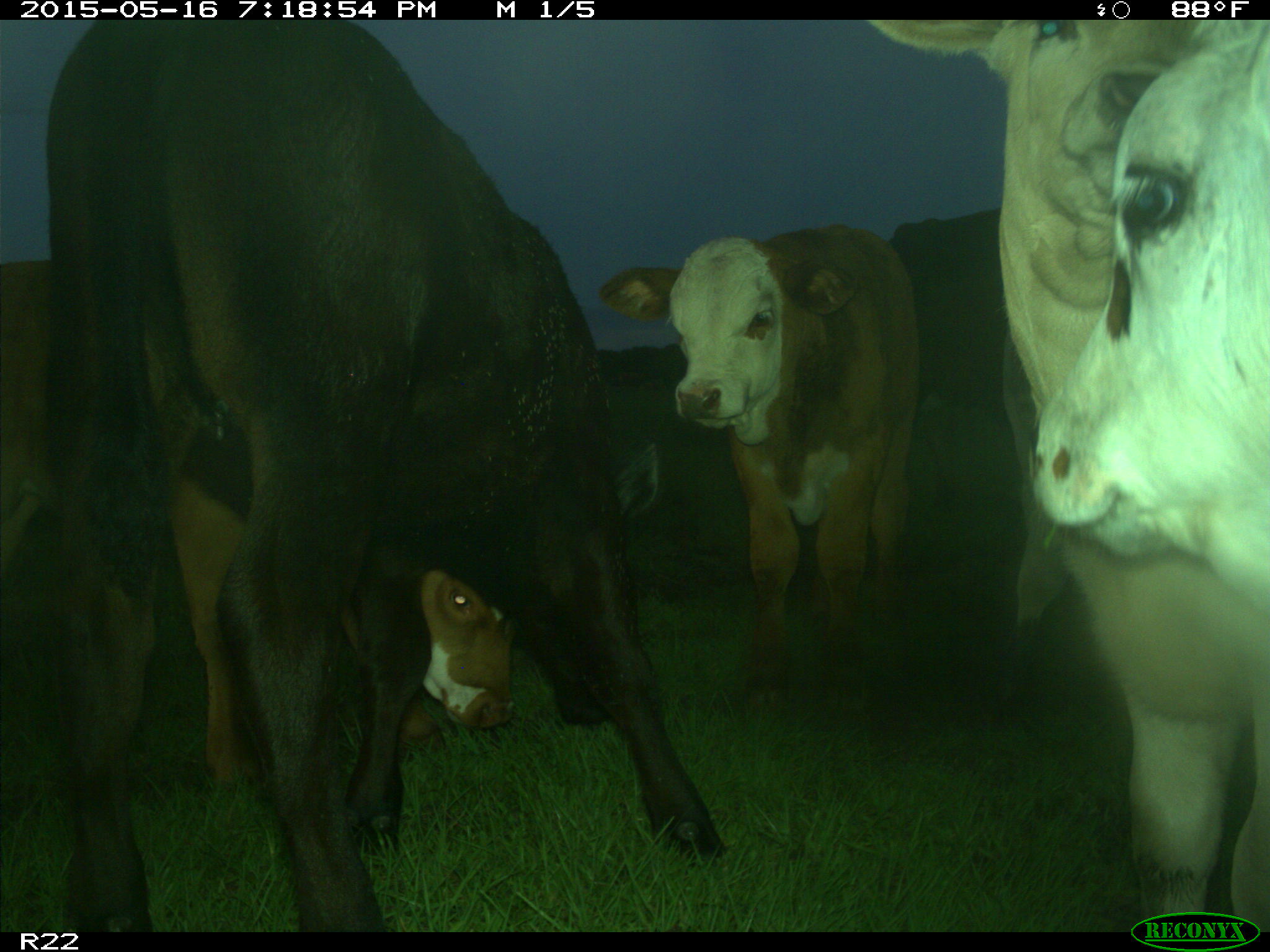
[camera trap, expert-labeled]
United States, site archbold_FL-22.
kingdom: Animalia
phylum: Chordata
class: Mammalia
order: Artiodactyla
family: Bovidae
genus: Bos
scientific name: Bos taurus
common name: domestic cow